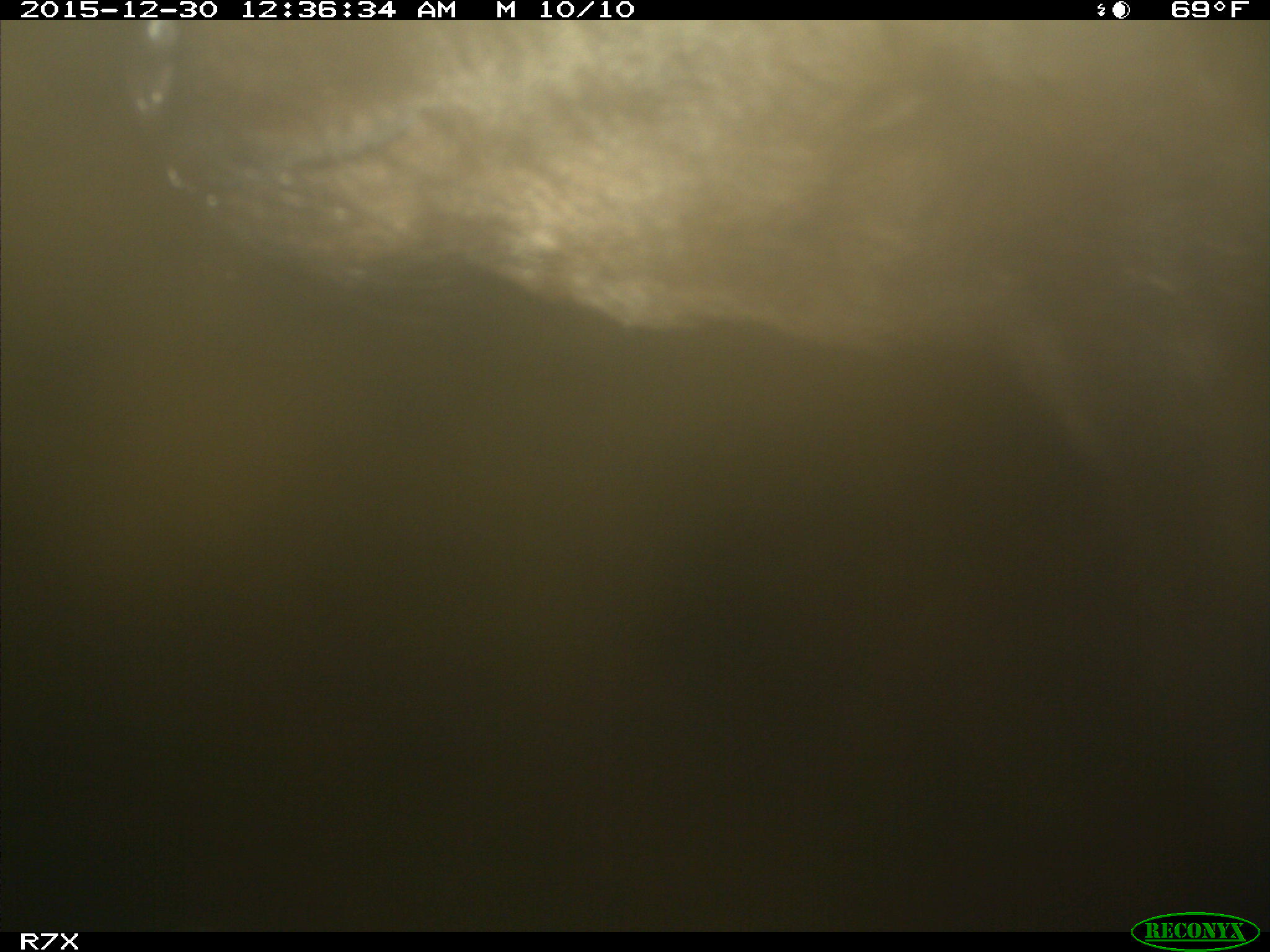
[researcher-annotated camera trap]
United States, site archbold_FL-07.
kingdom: Animalia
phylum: Chordata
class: Mammalia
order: Artiodactyla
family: Bovidae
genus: Bos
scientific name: Bos taurus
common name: domestic cow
Bos taurus (domestic cow).